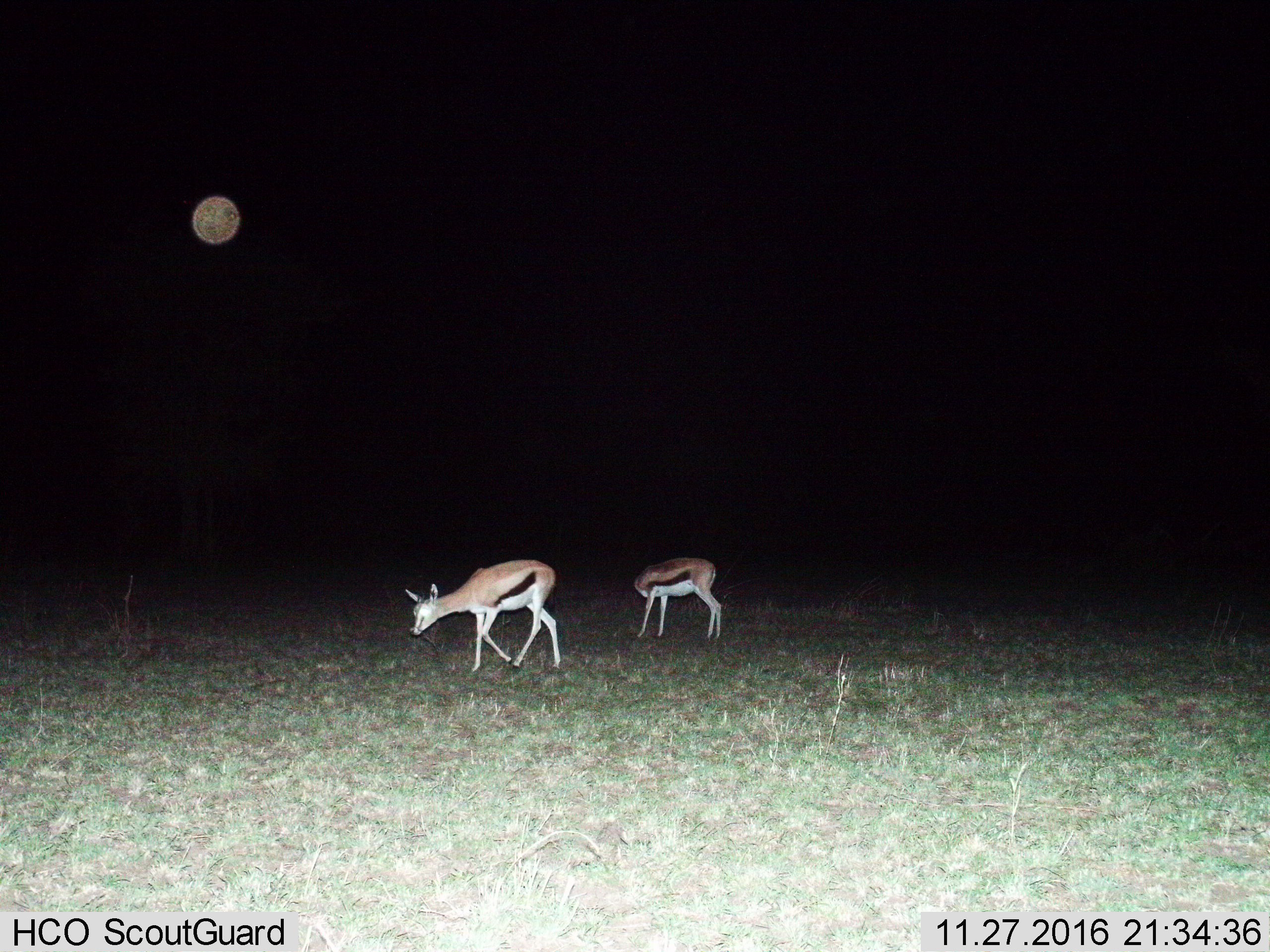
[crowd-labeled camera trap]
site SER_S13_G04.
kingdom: Animalia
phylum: Chordata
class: Mammalia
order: Artiodactyla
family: Bovidae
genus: Eudorcas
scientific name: Eudorcas thomsonii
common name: thomson's gazelle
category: gazellethomsons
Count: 2.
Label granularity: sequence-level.